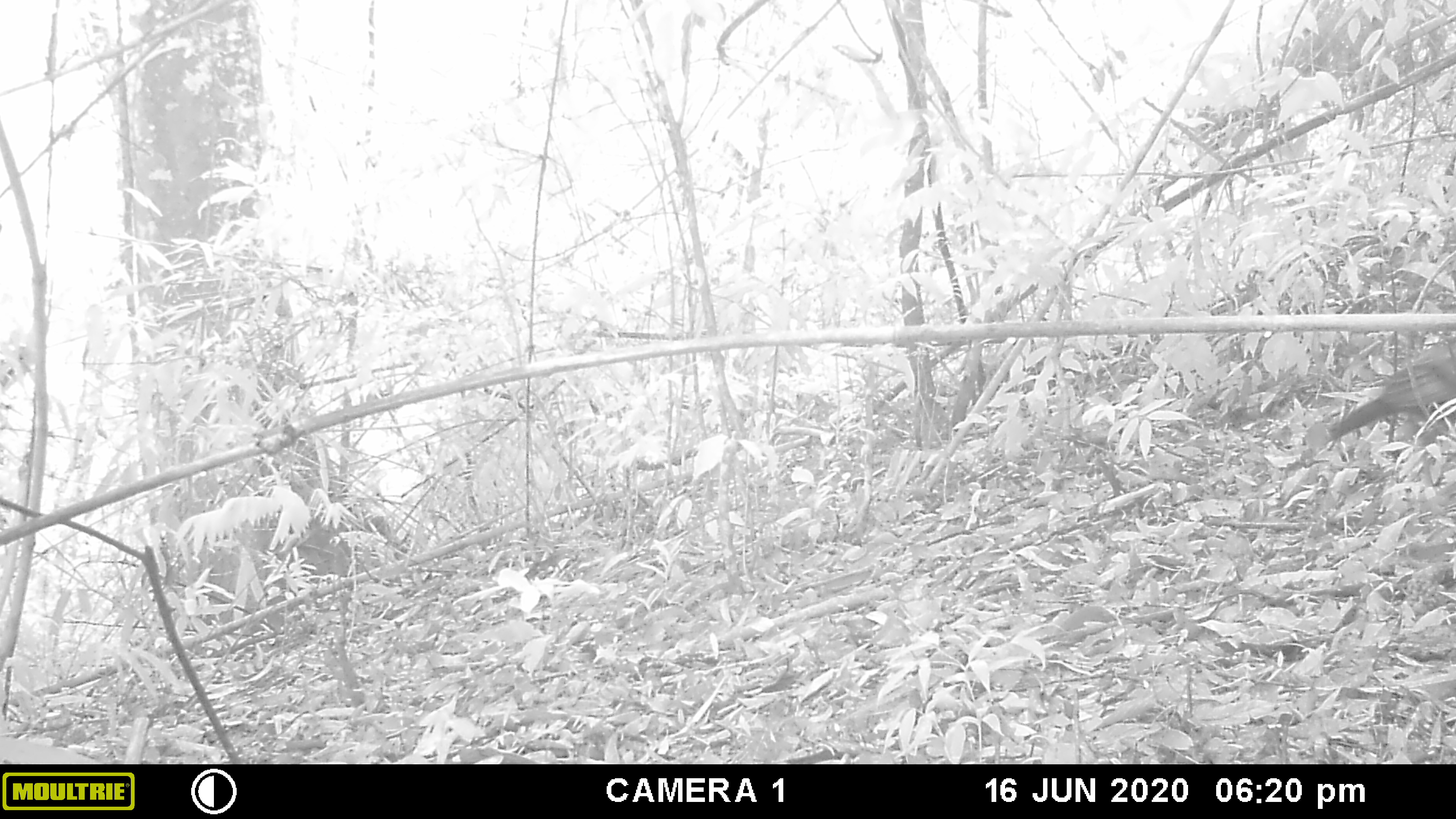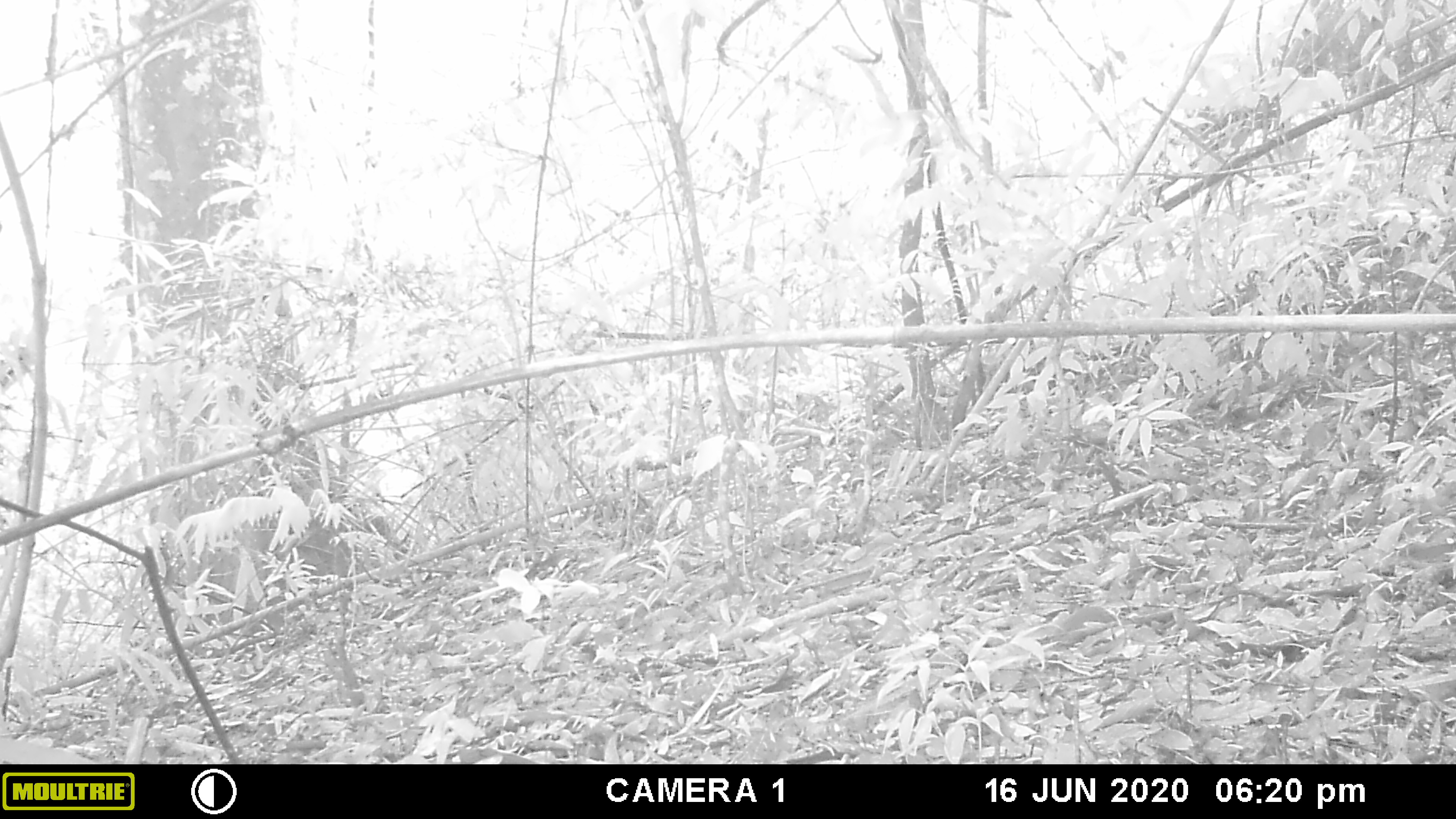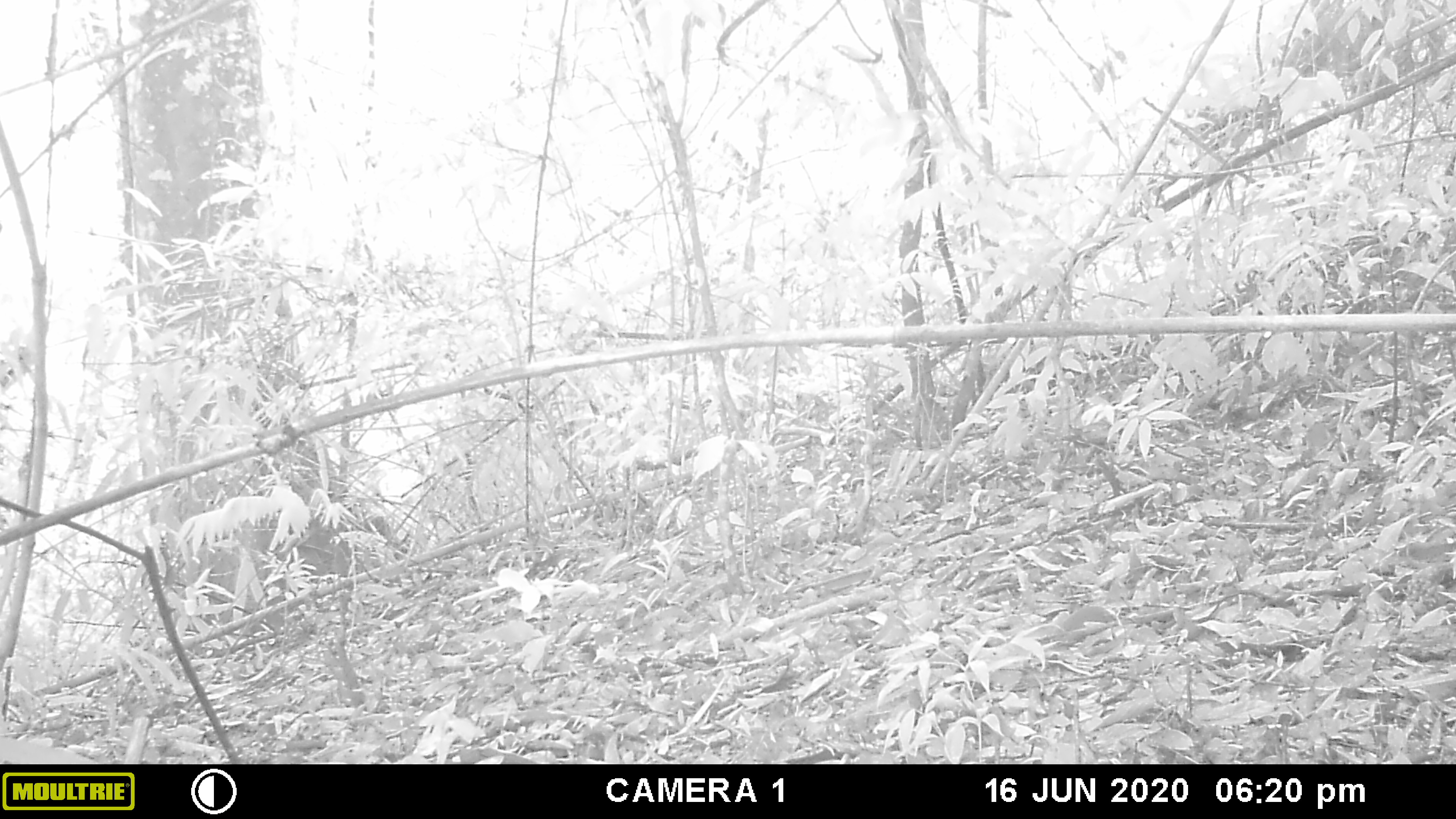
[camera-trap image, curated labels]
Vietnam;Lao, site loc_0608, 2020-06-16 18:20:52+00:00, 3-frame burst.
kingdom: Animalia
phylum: Chordata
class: Aves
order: Galliformes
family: Phasianidae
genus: Gallus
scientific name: Gallus gallus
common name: red junglefowl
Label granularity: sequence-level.